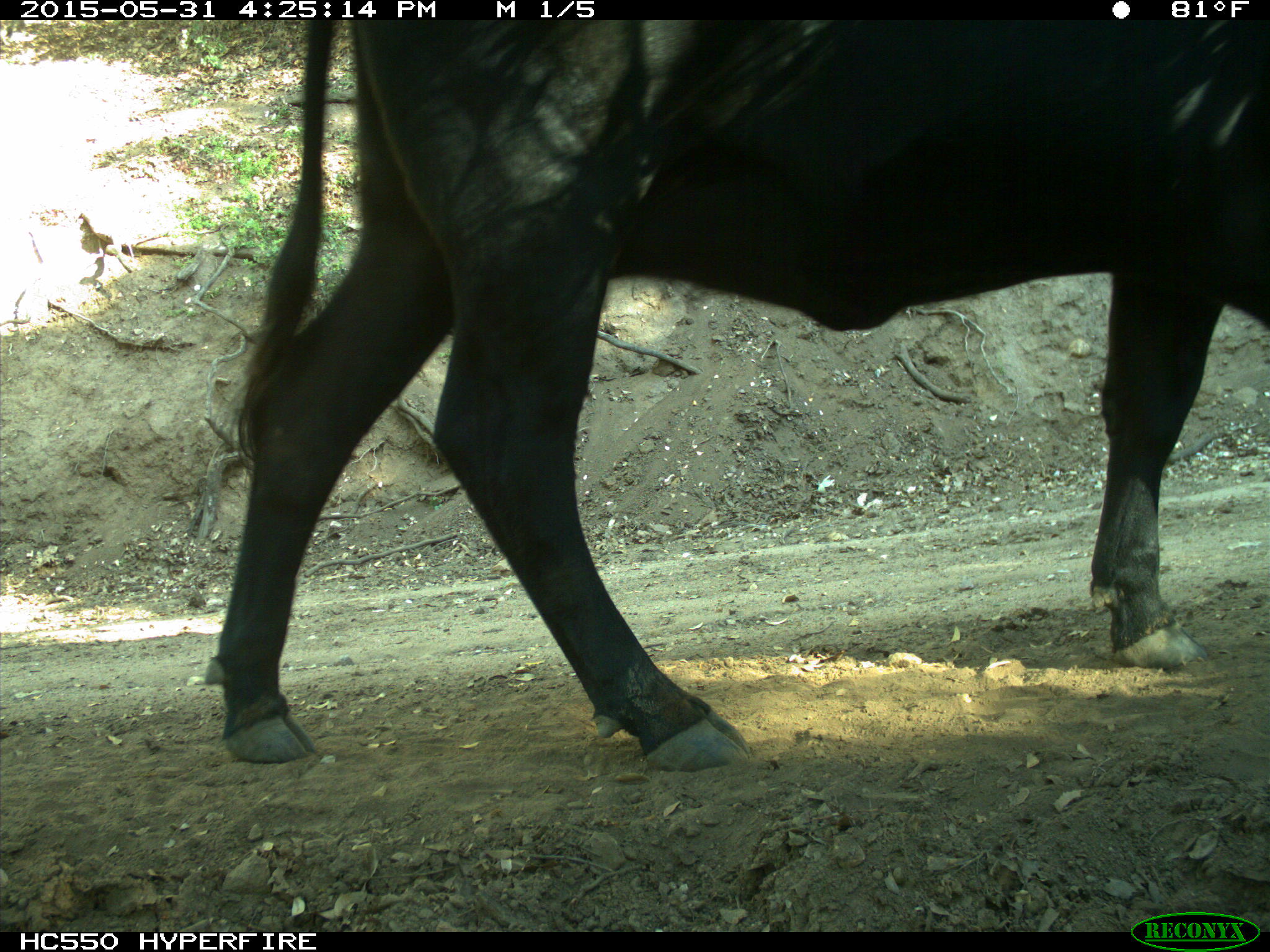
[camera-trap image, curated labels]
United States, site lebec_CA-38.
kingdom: Animalia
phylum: Chordata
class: Mammalia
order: Artiodactyla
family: Bovidae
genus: Bos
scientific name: Bos taurus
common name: domestic cow